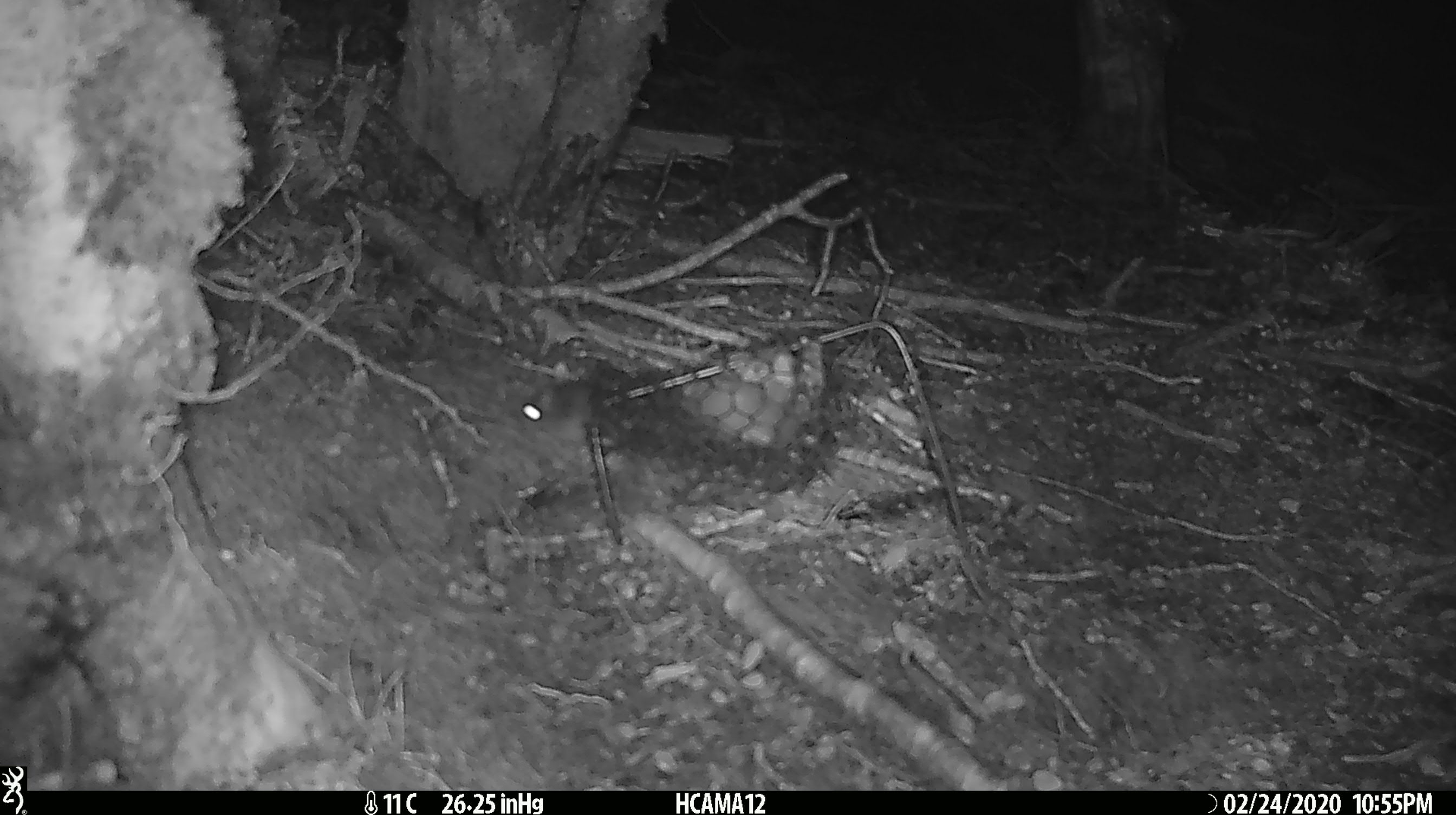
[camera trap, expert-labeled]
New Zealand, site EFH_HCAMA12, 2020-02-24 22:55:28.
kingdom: Animalia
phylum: Chordata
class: Mammalia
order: Rodentia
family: Muridae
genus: Mus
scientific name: Mus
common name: mouse